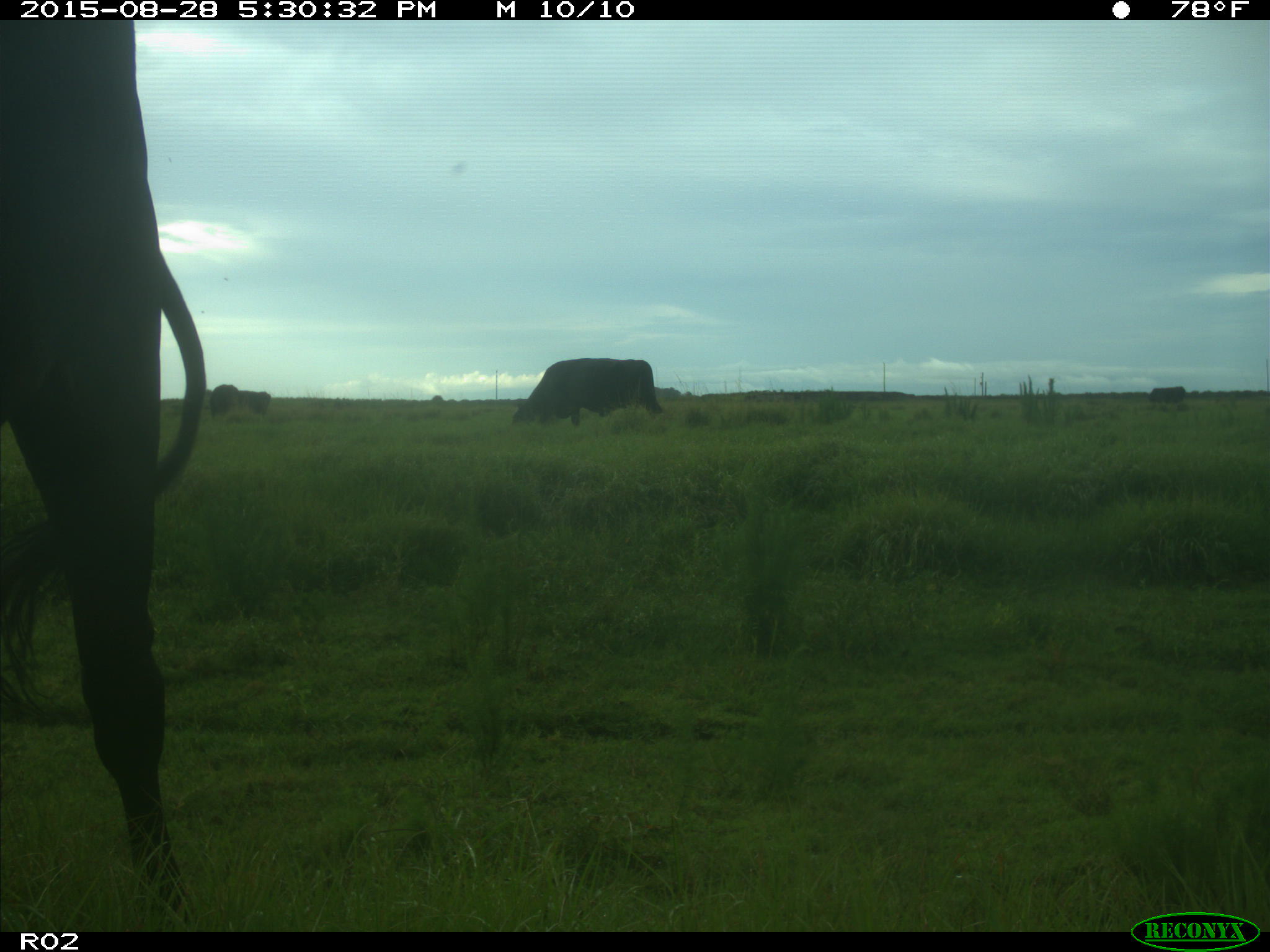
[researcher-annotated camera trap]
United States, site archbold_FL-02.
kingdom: Animalia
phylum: Chordata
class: Mammalia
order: Artiodactyla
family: Bovidae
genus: Bos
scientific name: Bos taurus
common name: domestic cow